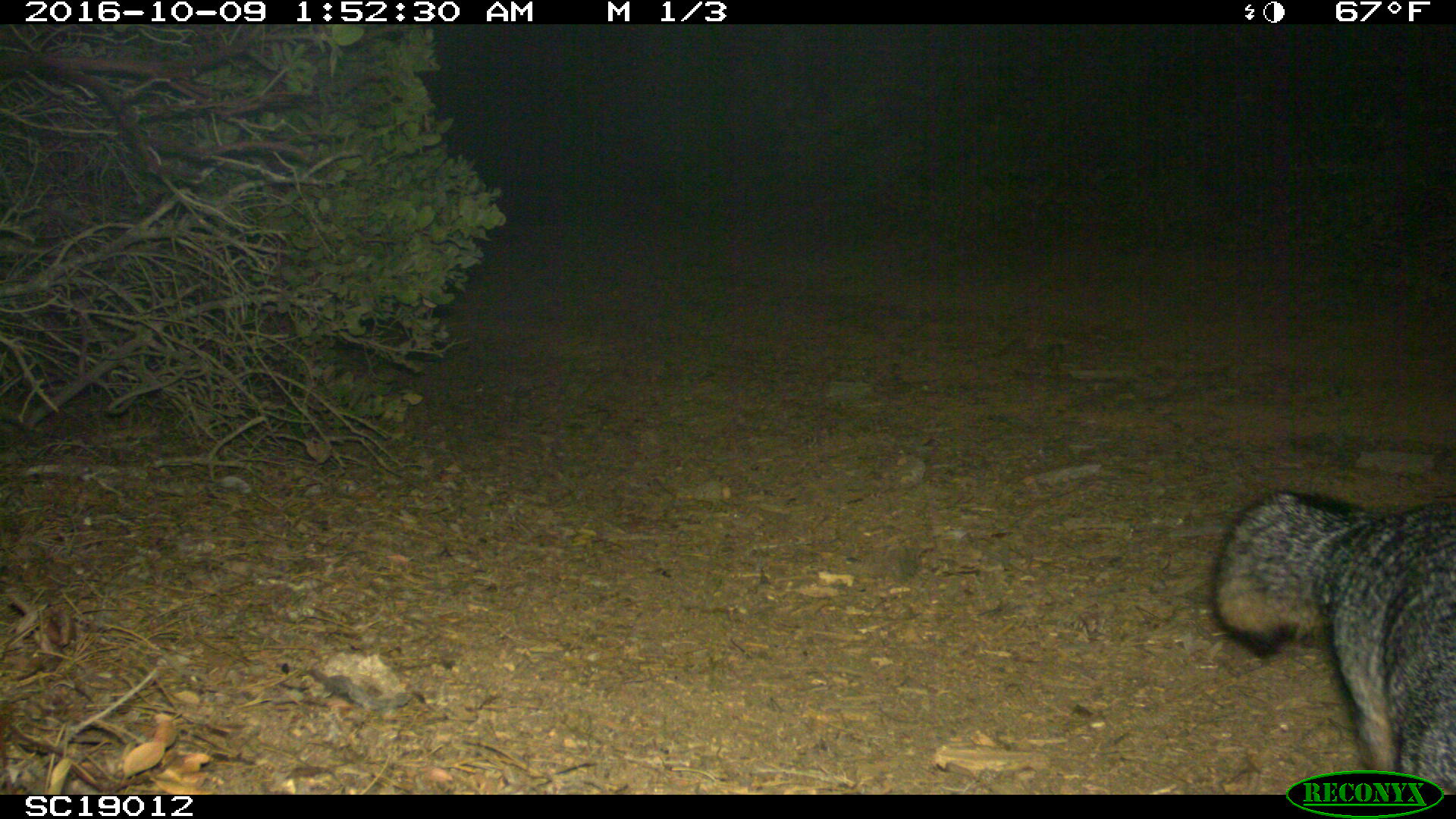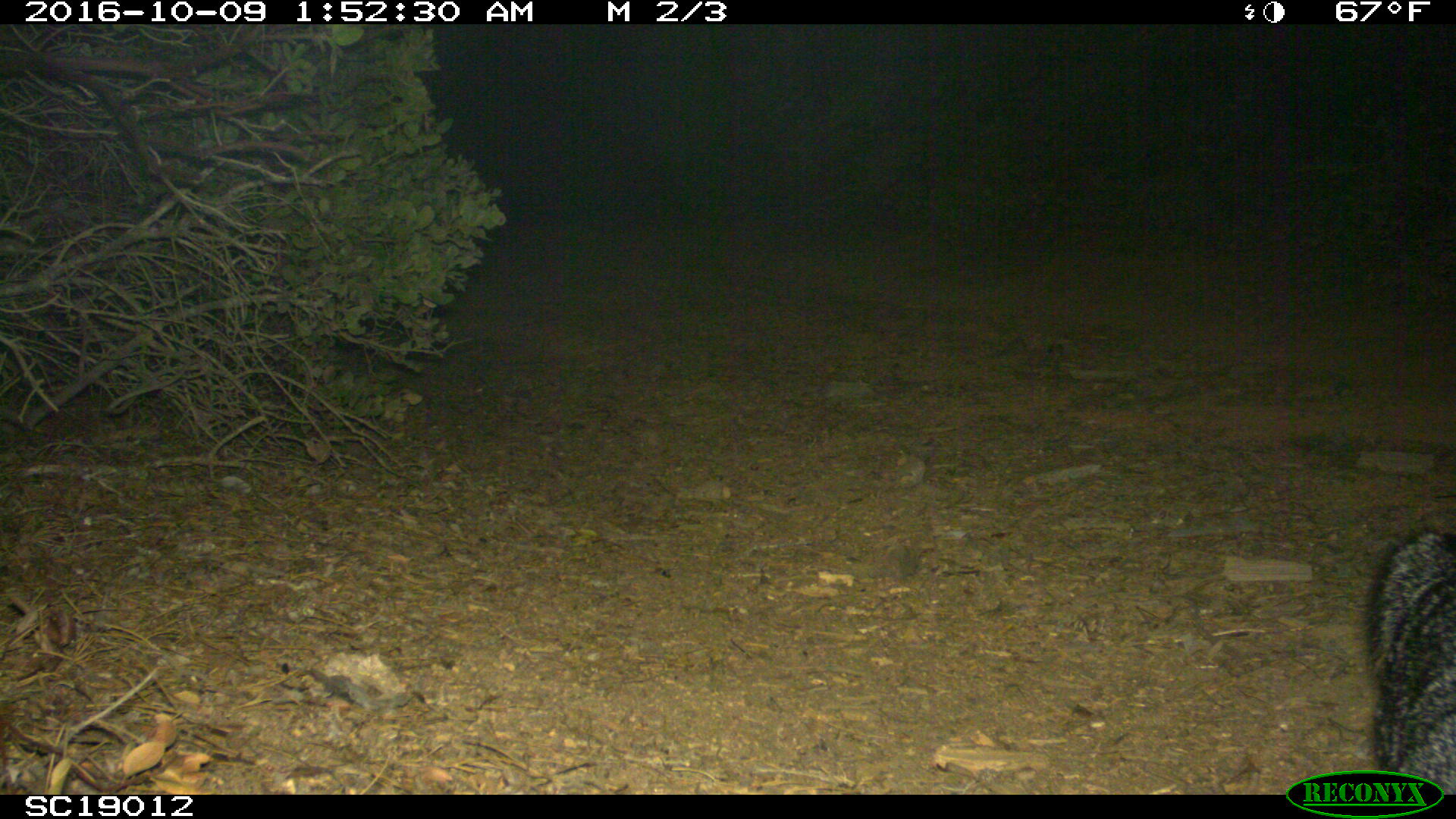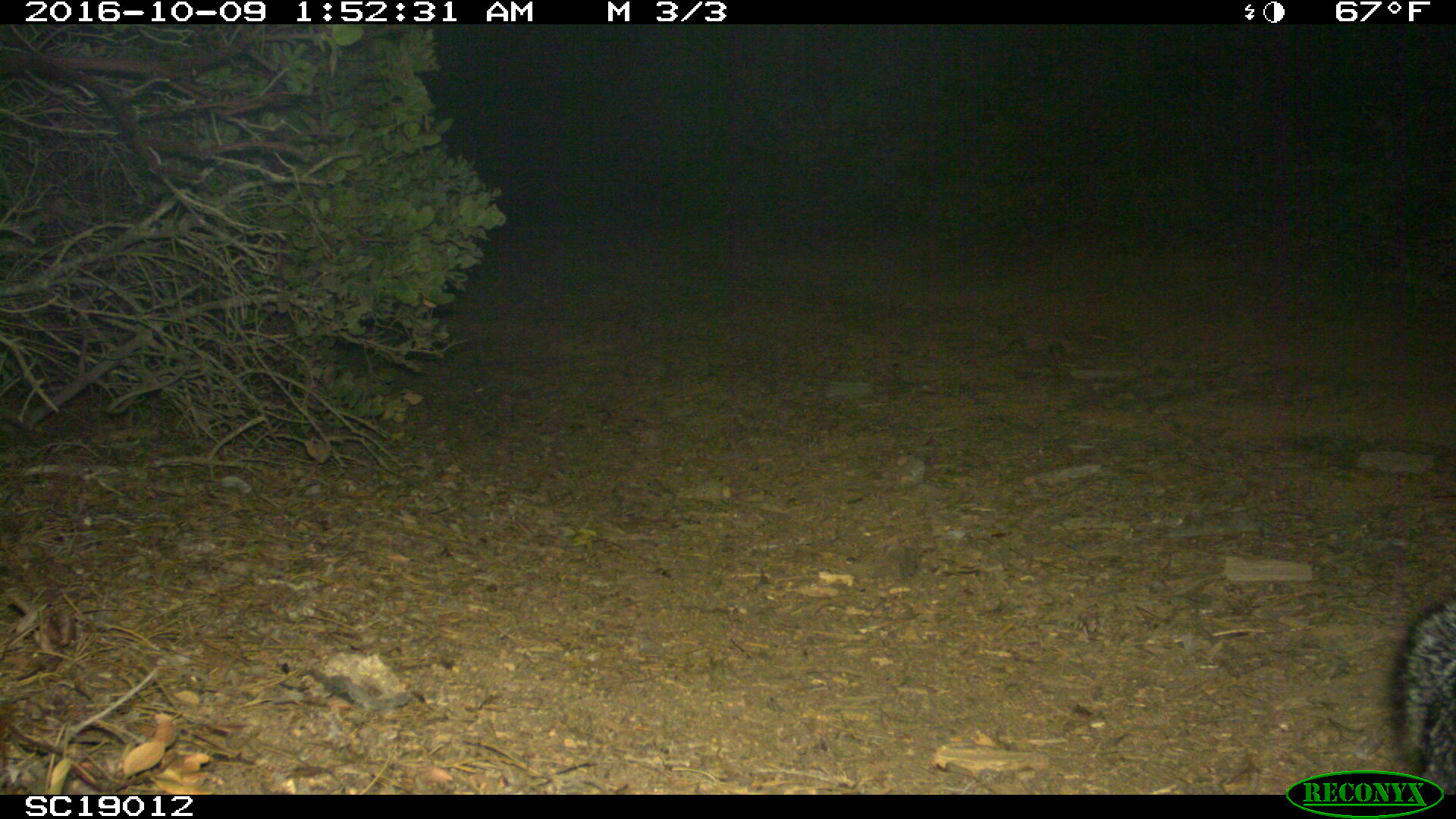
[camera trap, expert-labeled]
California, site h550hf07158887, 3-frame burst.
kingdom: Animalia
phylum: Chordata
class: Mammalia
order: Carnivora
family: Canidae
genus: Urocyon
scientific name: Urocyon littoralis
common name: island fox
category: fox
Fox (island fox) (Urocyon littoralis).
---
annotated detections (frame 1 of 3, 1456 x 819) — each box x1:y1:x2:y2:
fox: 1208:488:1452:790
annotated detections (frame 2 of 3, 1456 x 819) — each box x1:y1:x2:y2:
fox: 1363:526:1455:795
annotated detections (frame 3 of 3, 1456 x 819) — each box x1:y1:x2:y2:
fox: 1392:592:1454:788